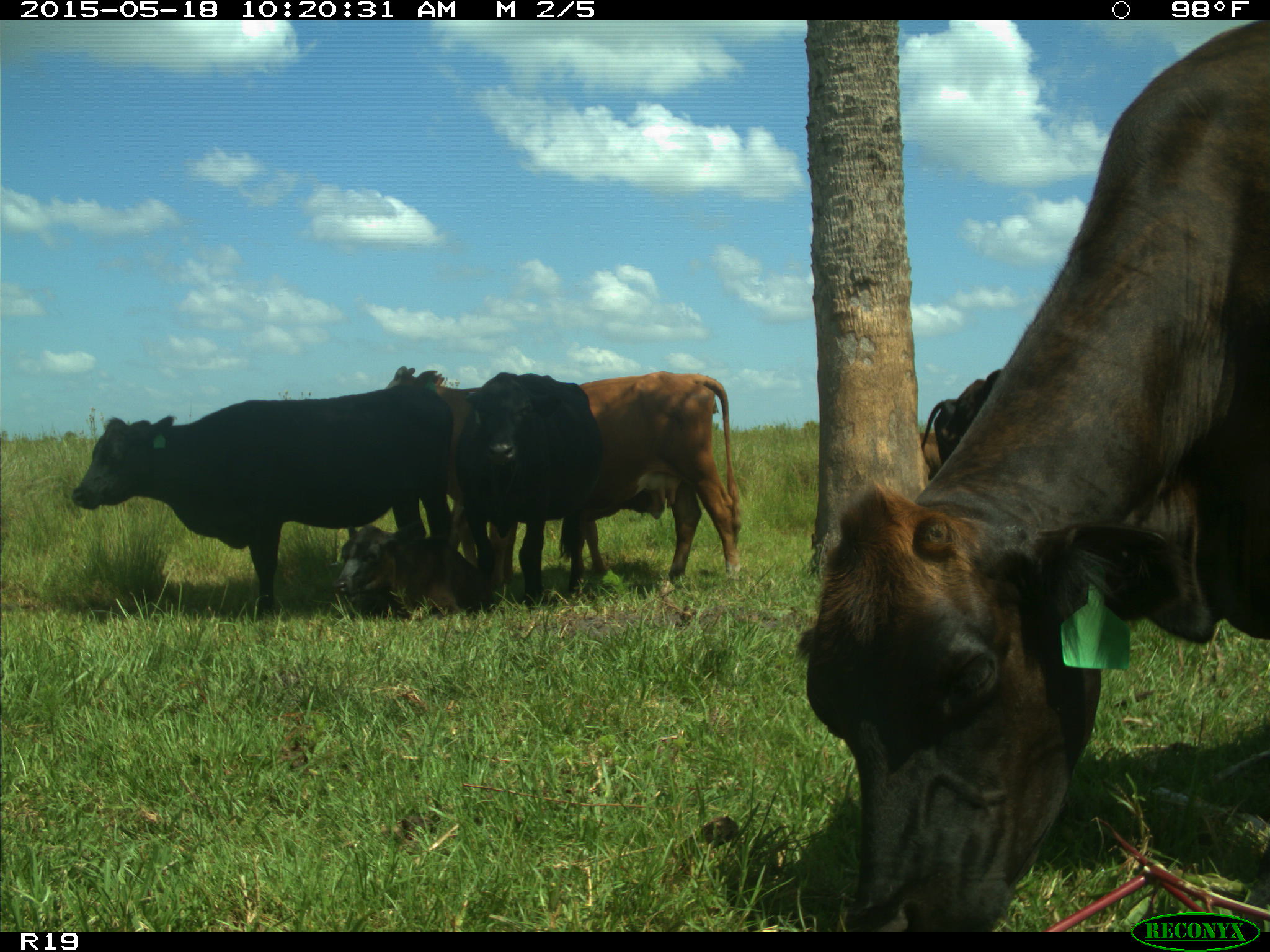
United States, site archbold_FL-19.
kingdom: Animalia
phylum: Chordata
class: Mammalia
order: Artiodactyla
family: Bovidae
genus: Bos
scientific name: Bos taurus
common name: domestic cow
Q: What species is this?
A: Bos taurus (domestic cow).